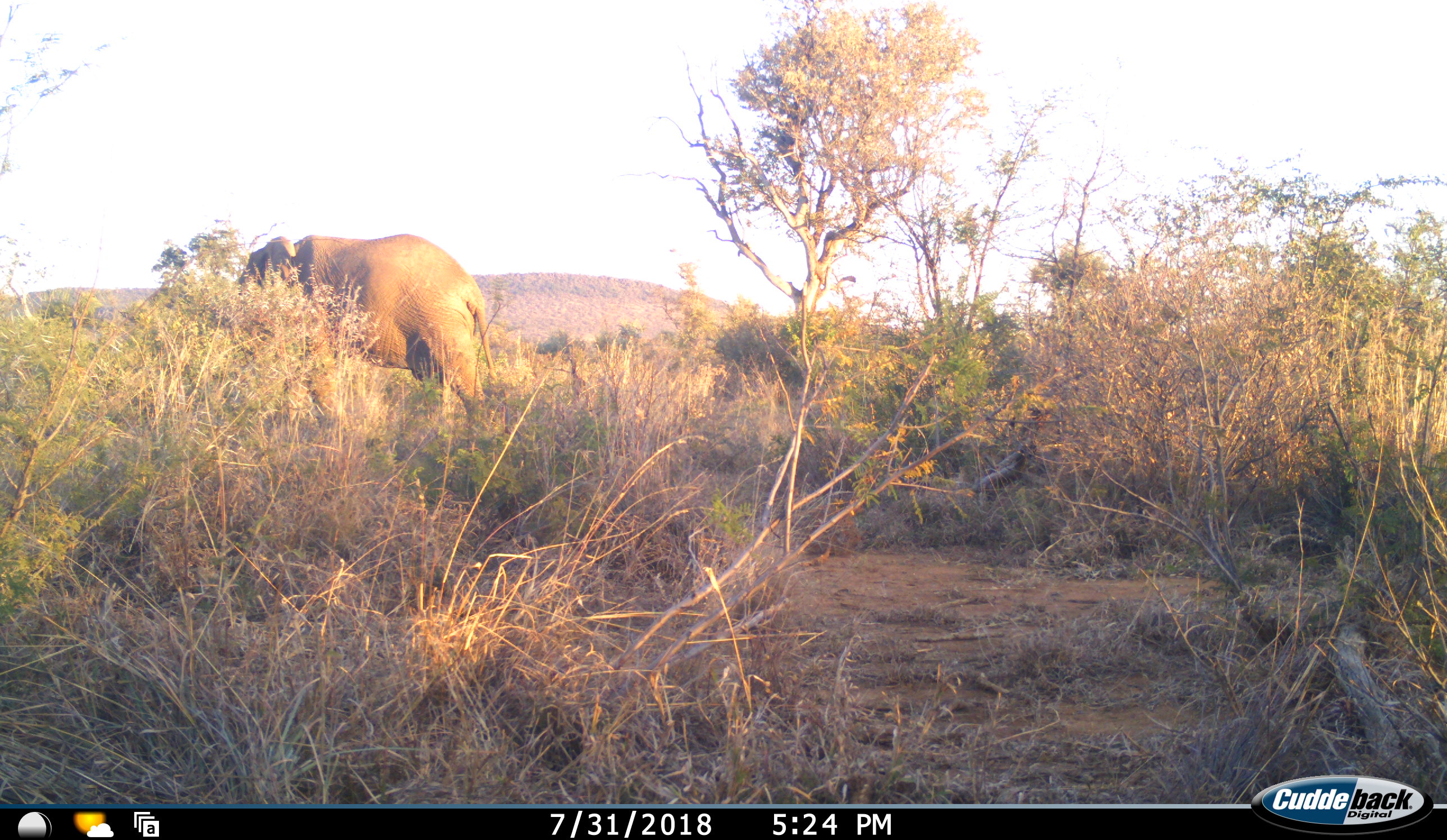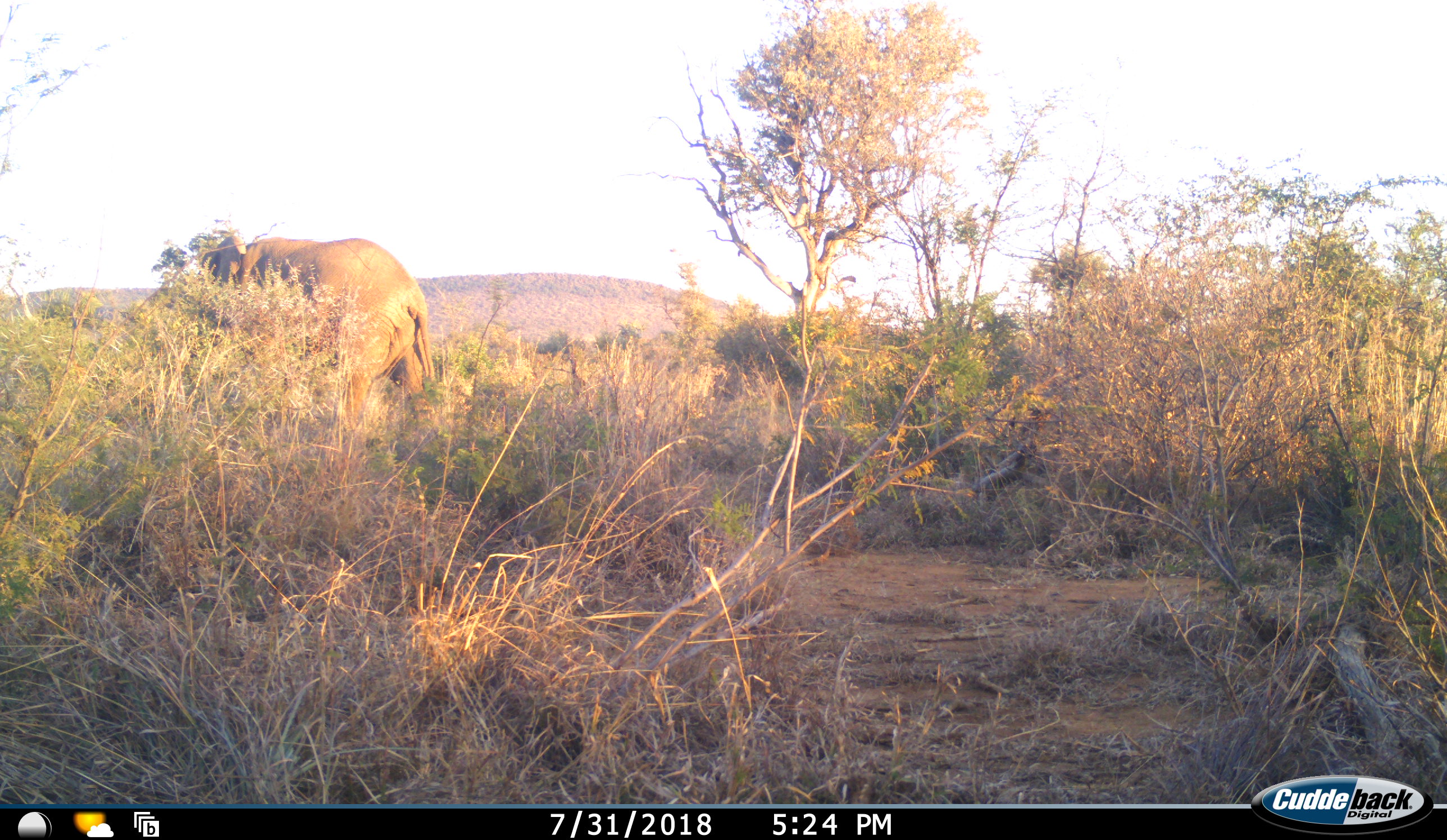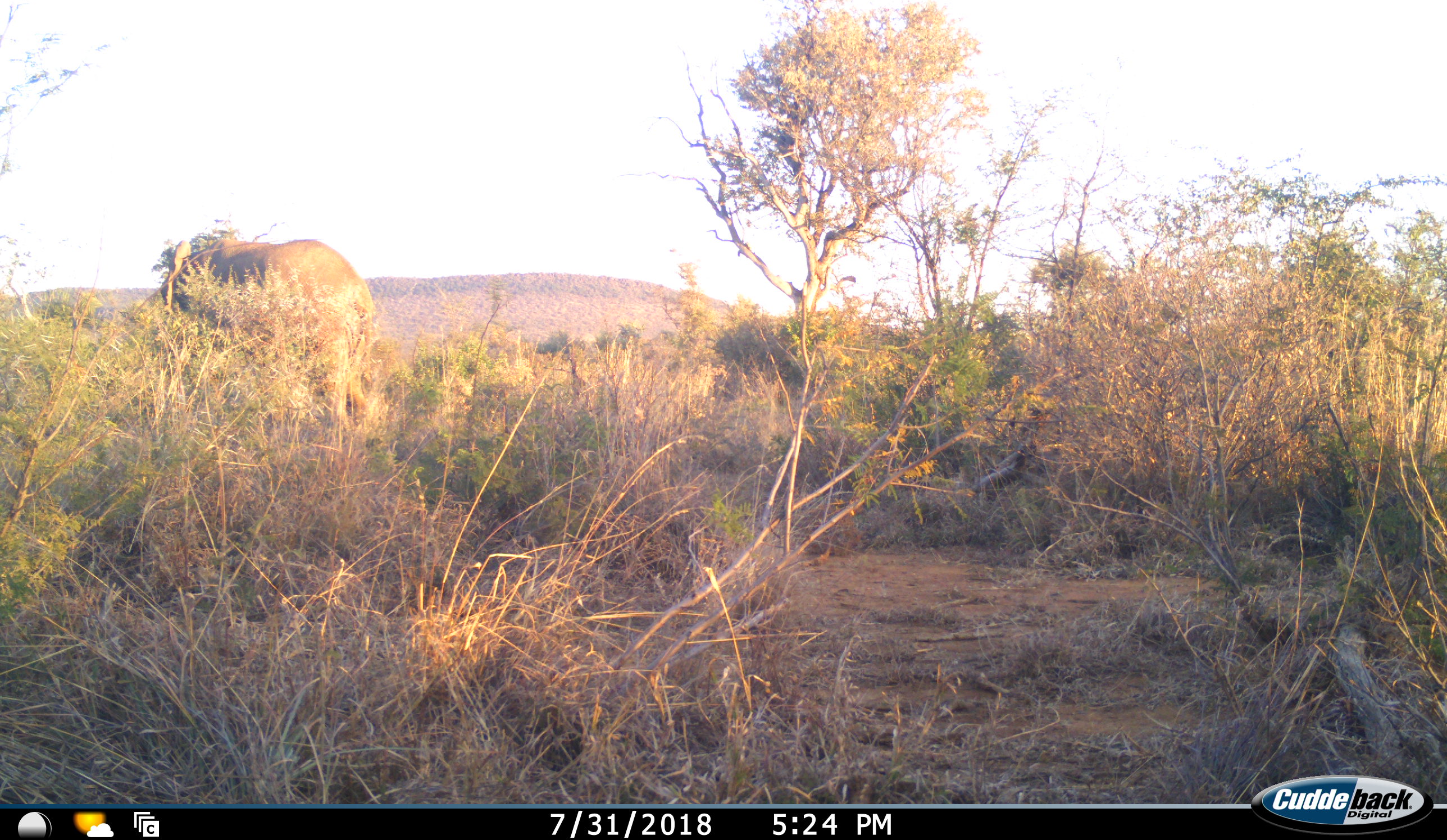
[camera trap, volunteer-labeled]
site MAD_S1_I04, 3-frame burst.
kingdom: Animalia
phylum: Chordata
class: Mammalia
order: Proboscidea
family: Elephantidae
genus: Loxodonta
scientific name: Loxodonta africana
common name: african bush elephant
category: elephant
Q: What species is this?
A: Elephant (african bush elephant) (Loxodonta africana).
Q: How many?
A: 1.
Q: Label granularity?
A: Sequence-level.